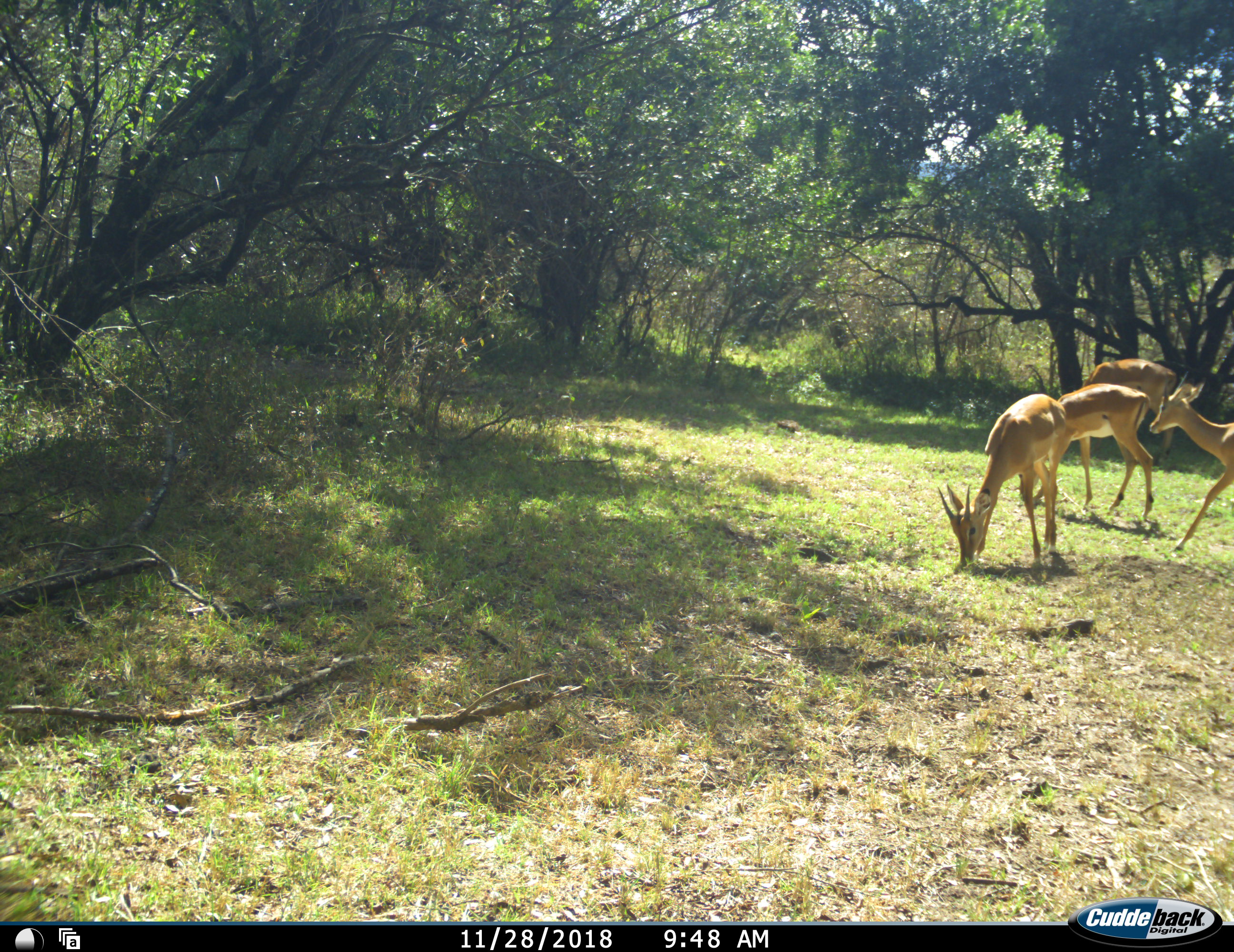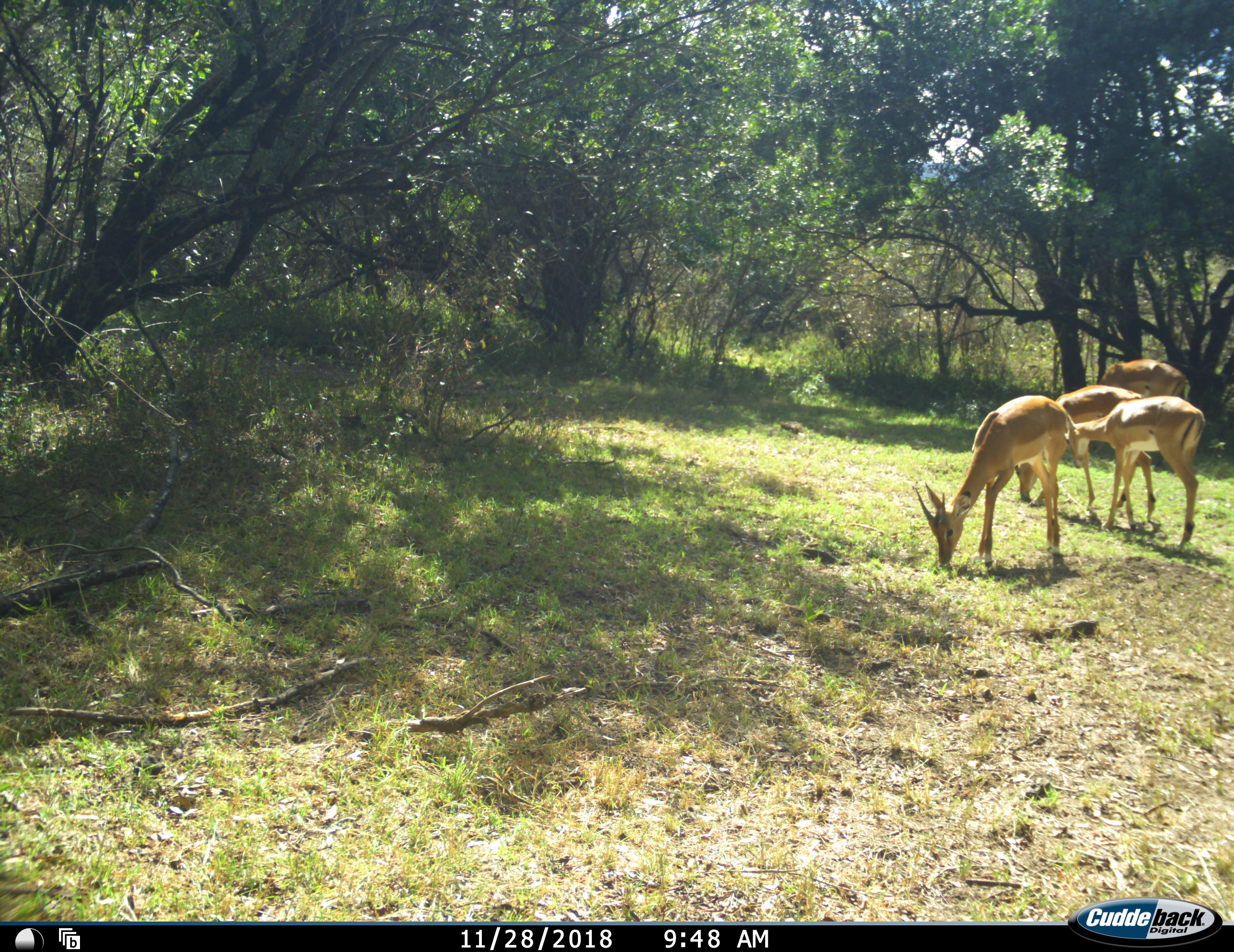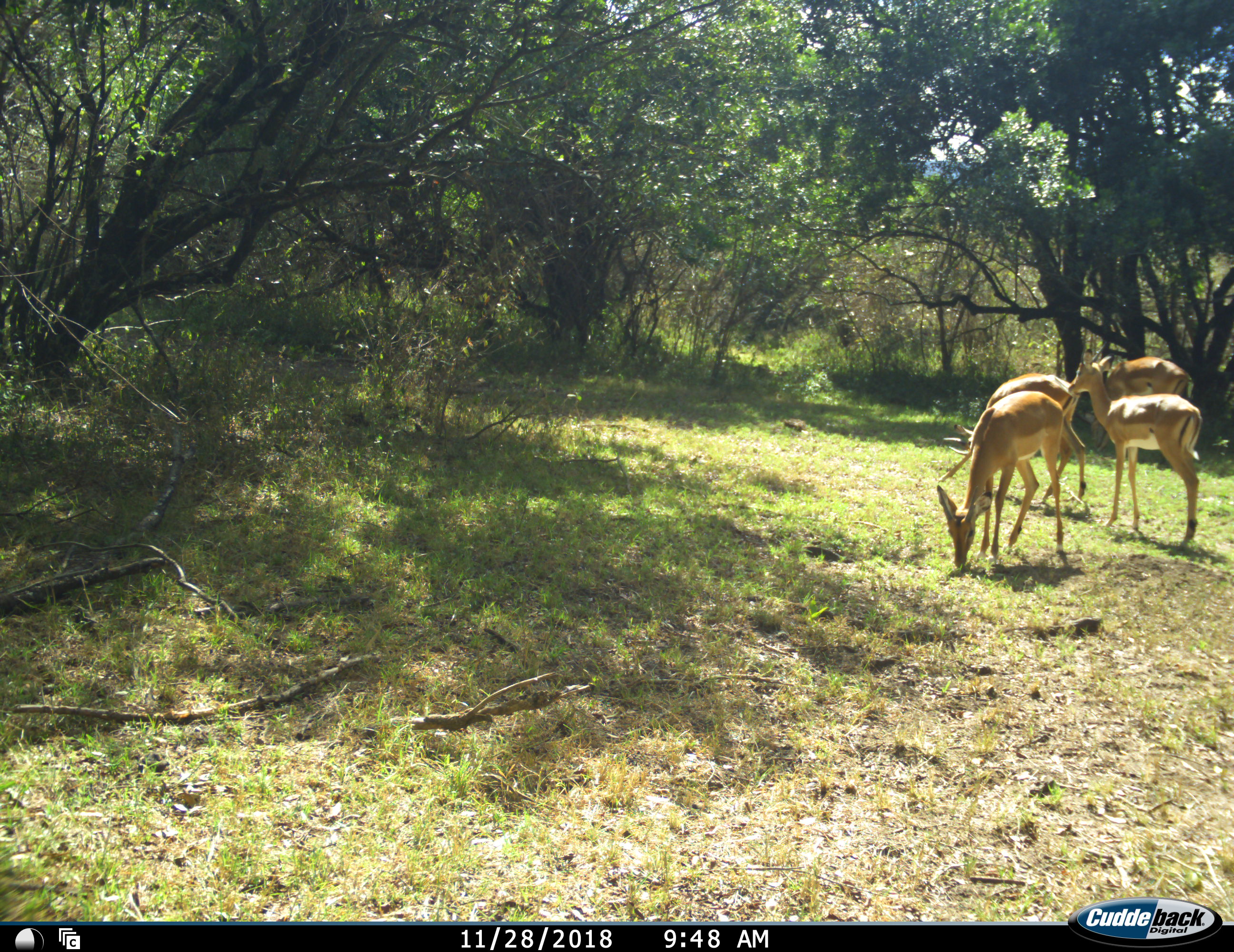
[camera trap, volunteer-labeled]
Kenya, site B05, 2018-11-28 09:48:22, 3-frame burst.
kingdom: Animalia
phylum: Chordata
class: Mammalia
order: Artiodactyla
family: Bovidae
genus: Aepyceros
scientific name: Aepyceros melampus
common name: impala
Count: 4.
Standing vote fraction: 57%.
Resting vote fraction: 0%.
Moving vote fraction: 86%.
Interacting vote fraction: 14%.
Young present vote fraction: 14%.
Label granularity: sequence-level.